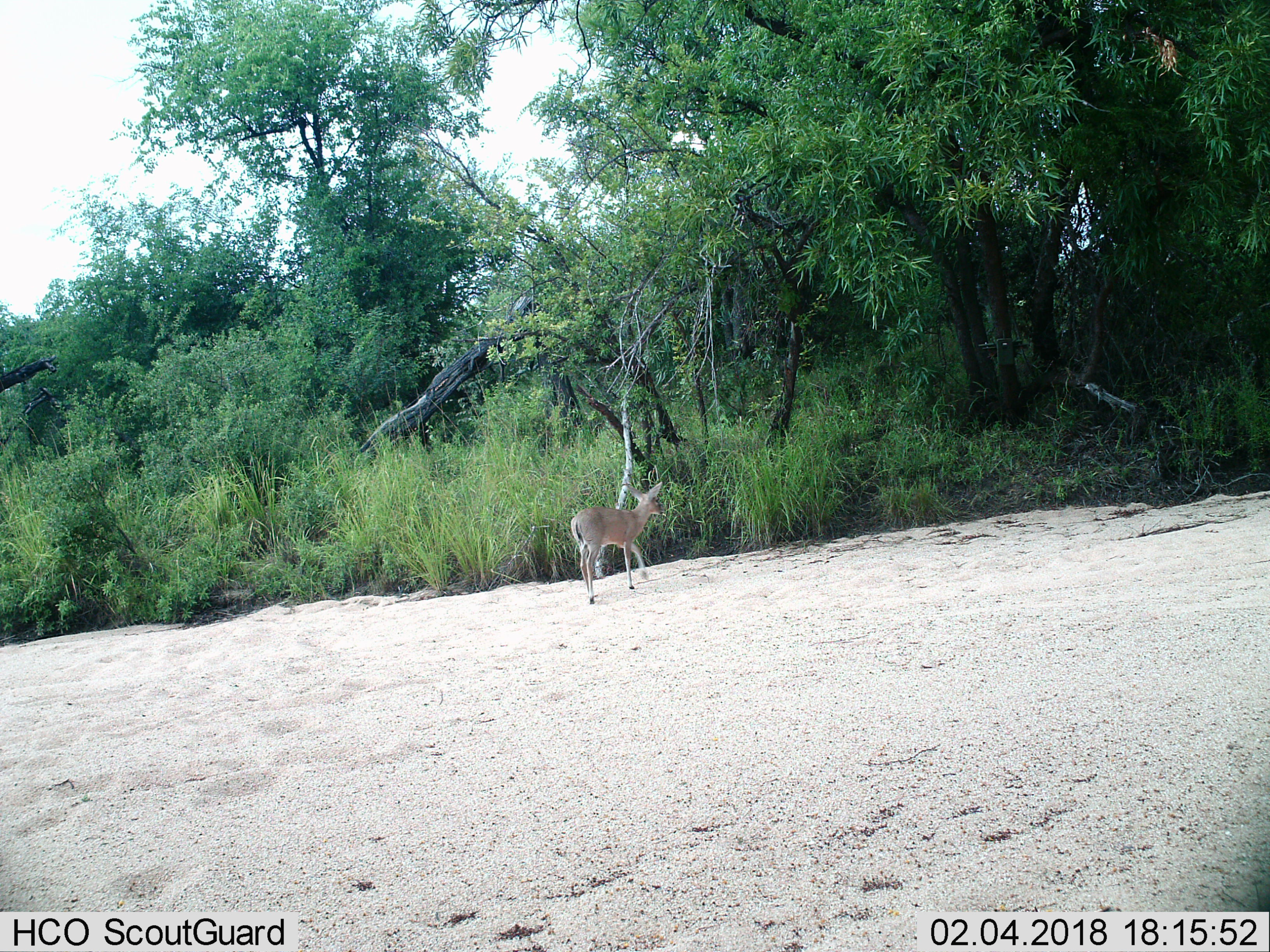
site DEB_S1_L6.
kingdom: Animalia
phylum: Chordata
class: Mammalia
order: Artiodactyla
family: Bovidae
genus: Sylvicapra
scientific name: Sylvicapra grimmia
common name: common duiker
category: duikercommongrey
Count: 1.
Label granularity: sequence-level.